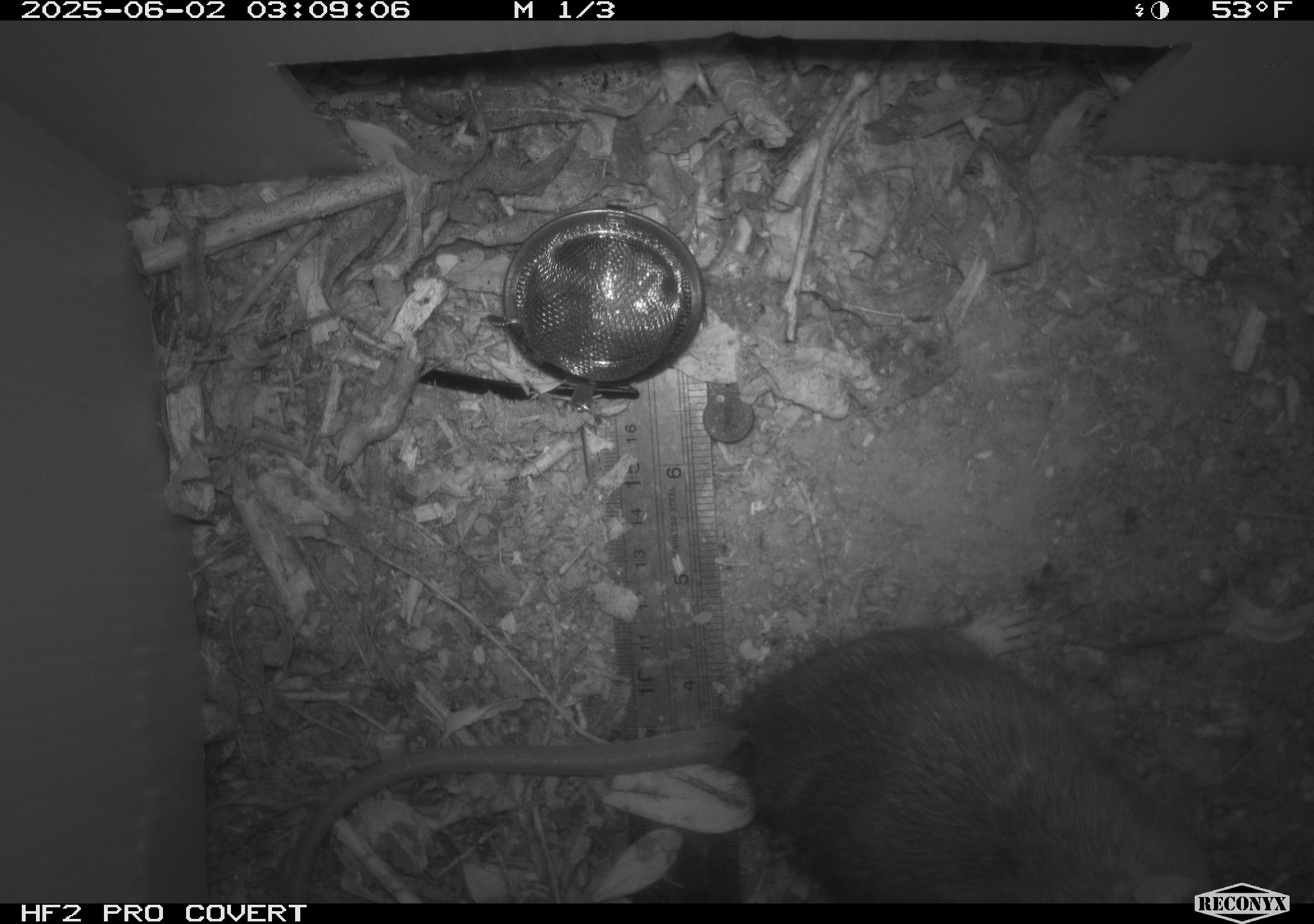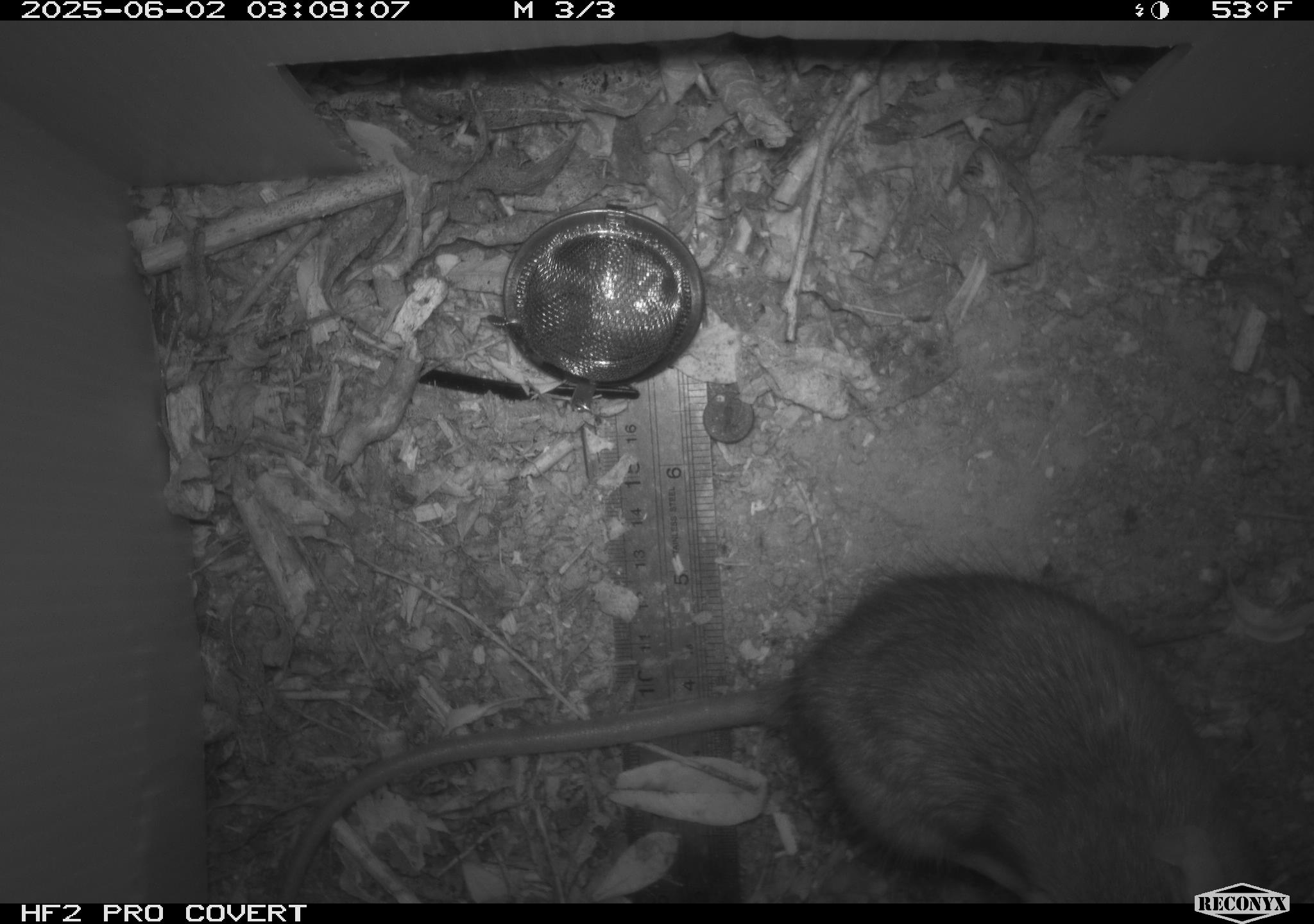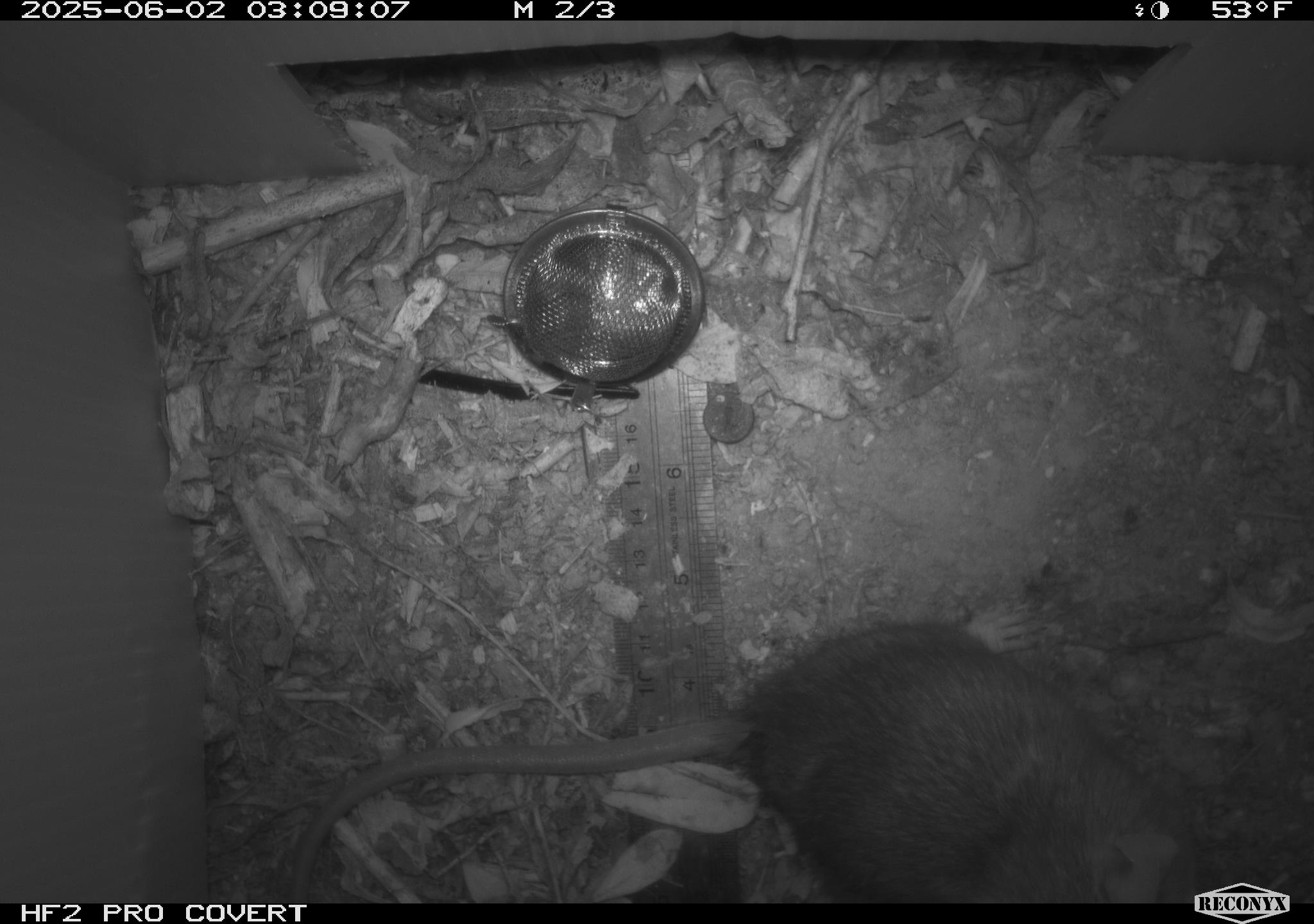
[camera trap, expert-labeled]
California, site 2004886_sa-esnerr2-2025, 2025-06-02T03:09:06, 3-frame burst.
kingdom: Animalia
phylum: Chordata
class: Mammalia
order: Rodentia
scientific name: Rodentia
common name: rodent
Rodent (Rodentia).